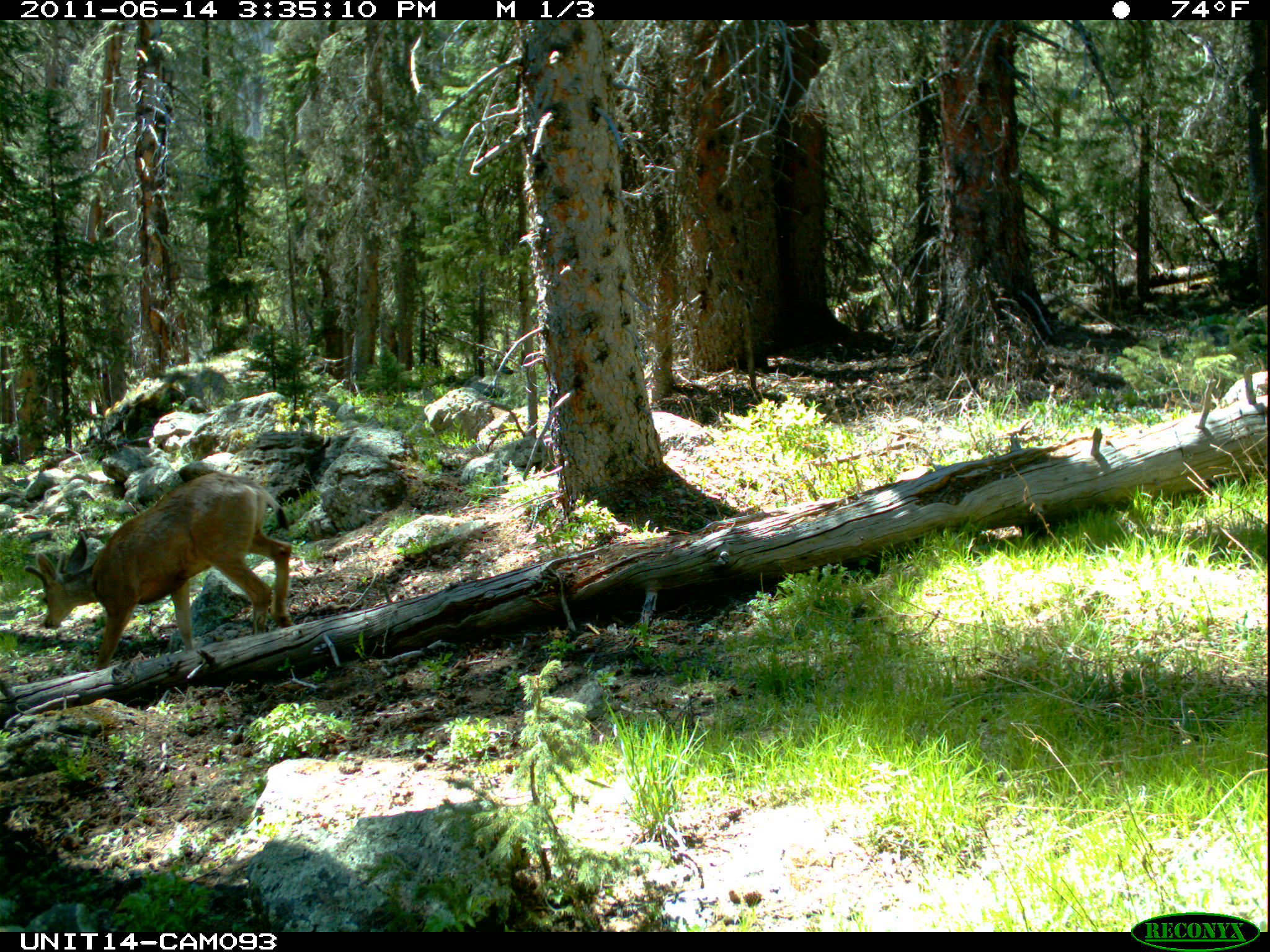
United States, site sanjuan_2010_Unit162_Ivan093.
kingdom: Animalia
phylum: Chordata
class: Mammalia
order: Artiodactyla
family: Cervidae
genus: Odocoileus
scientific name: Odocoileus hemionus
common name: mule deer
Odocoileus hemionus (mule deer).